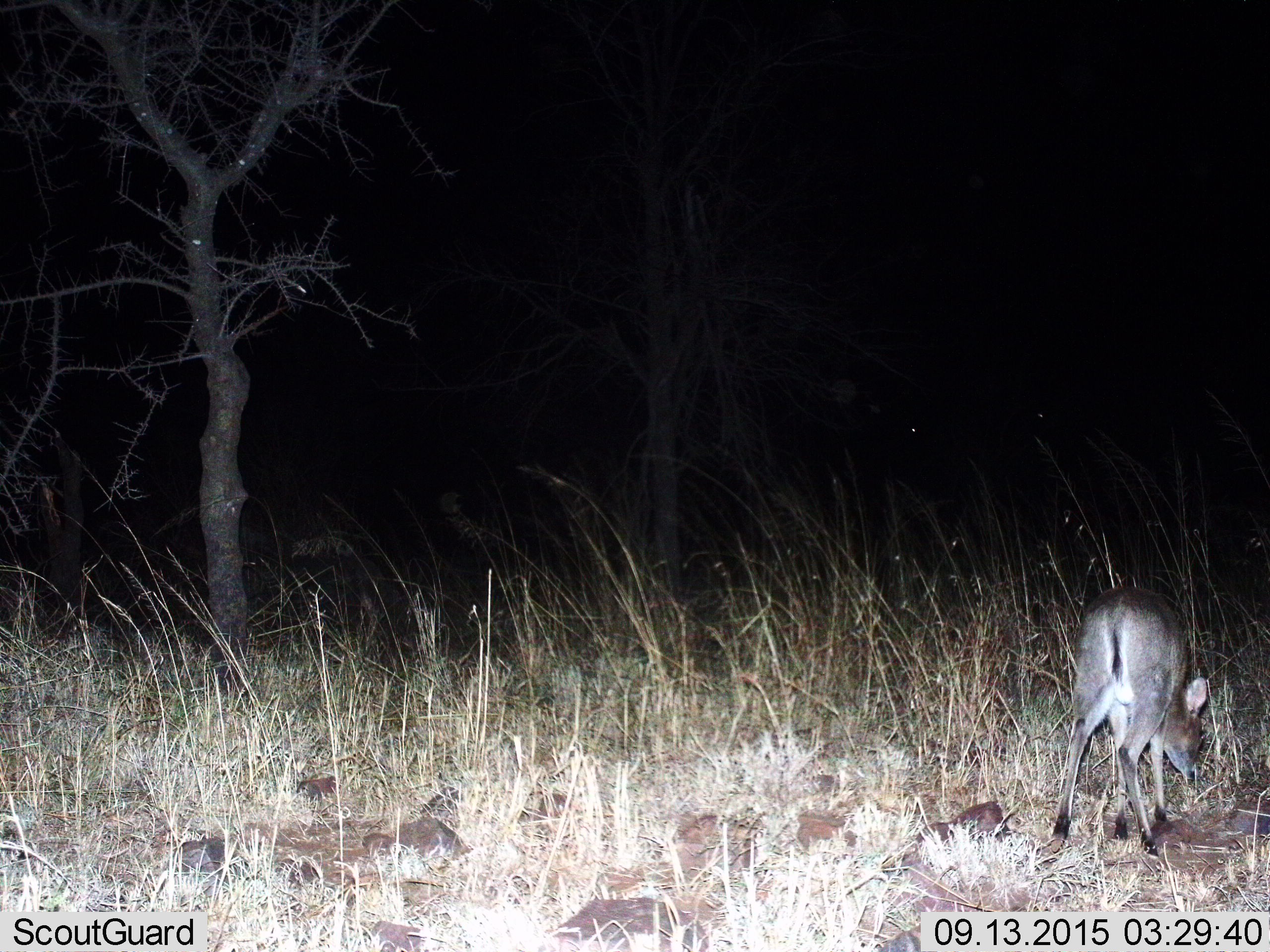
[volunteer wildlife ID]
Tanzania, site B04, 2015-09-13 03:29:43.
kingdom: Animalia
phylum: Chordata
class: Mammalia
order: Artiodactyla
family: Bovidae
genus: Madoqua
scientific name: Madoqua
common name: dikdik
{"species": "dikdik (Madoqua)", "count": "1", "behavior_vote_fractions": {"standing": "29%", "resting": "0%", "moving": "0%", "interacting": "0%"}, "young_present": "0%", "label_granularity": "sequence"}